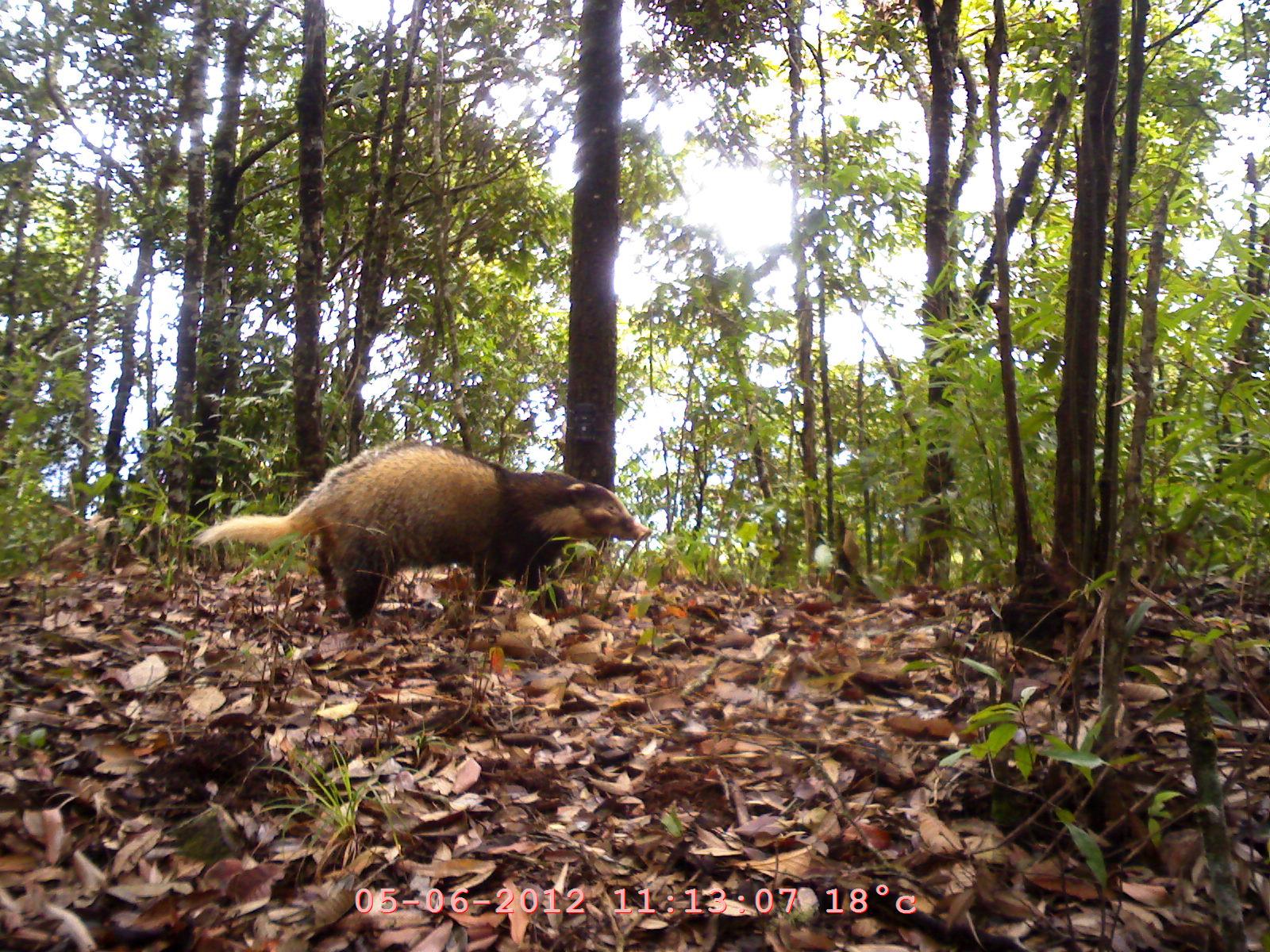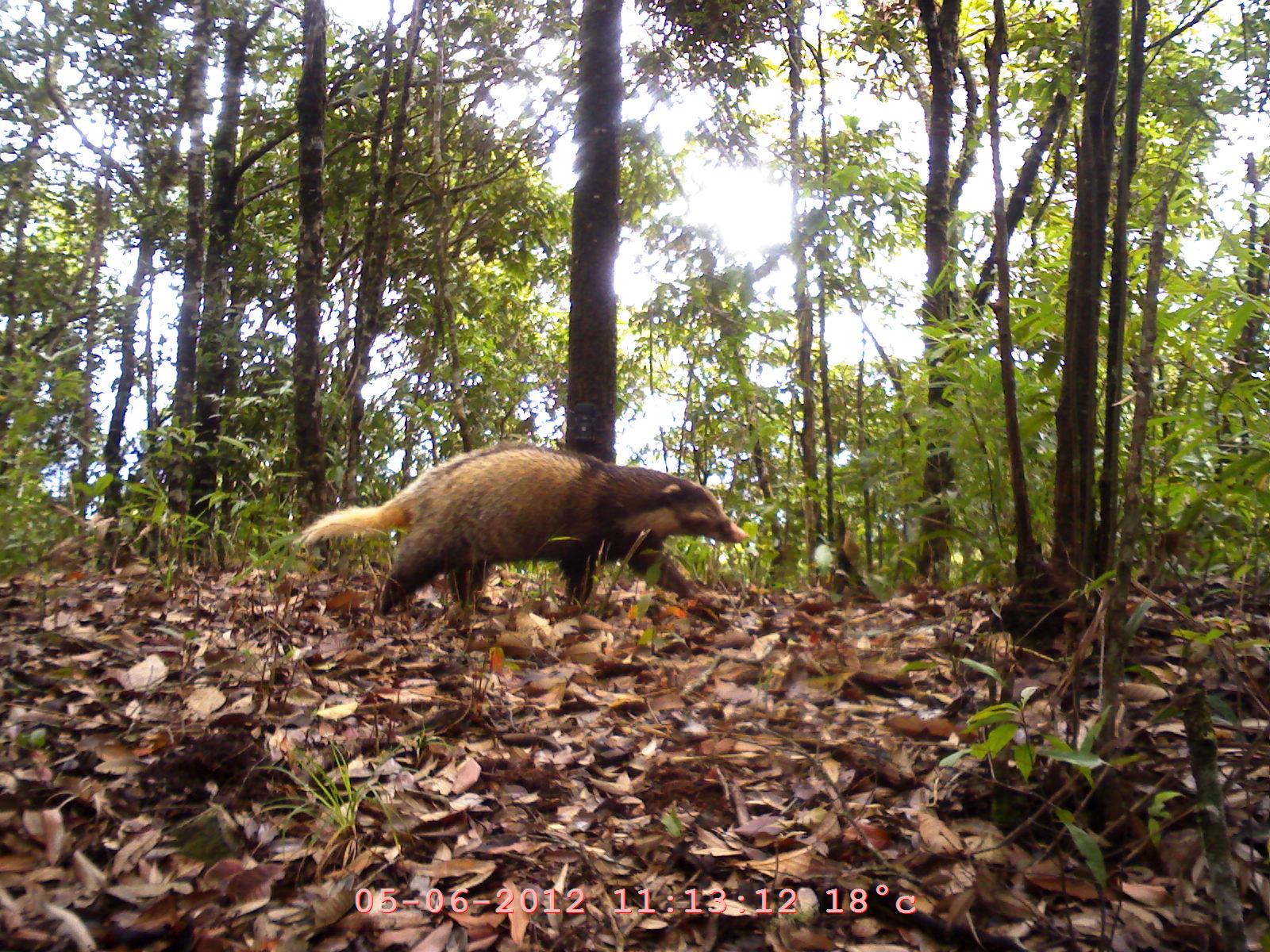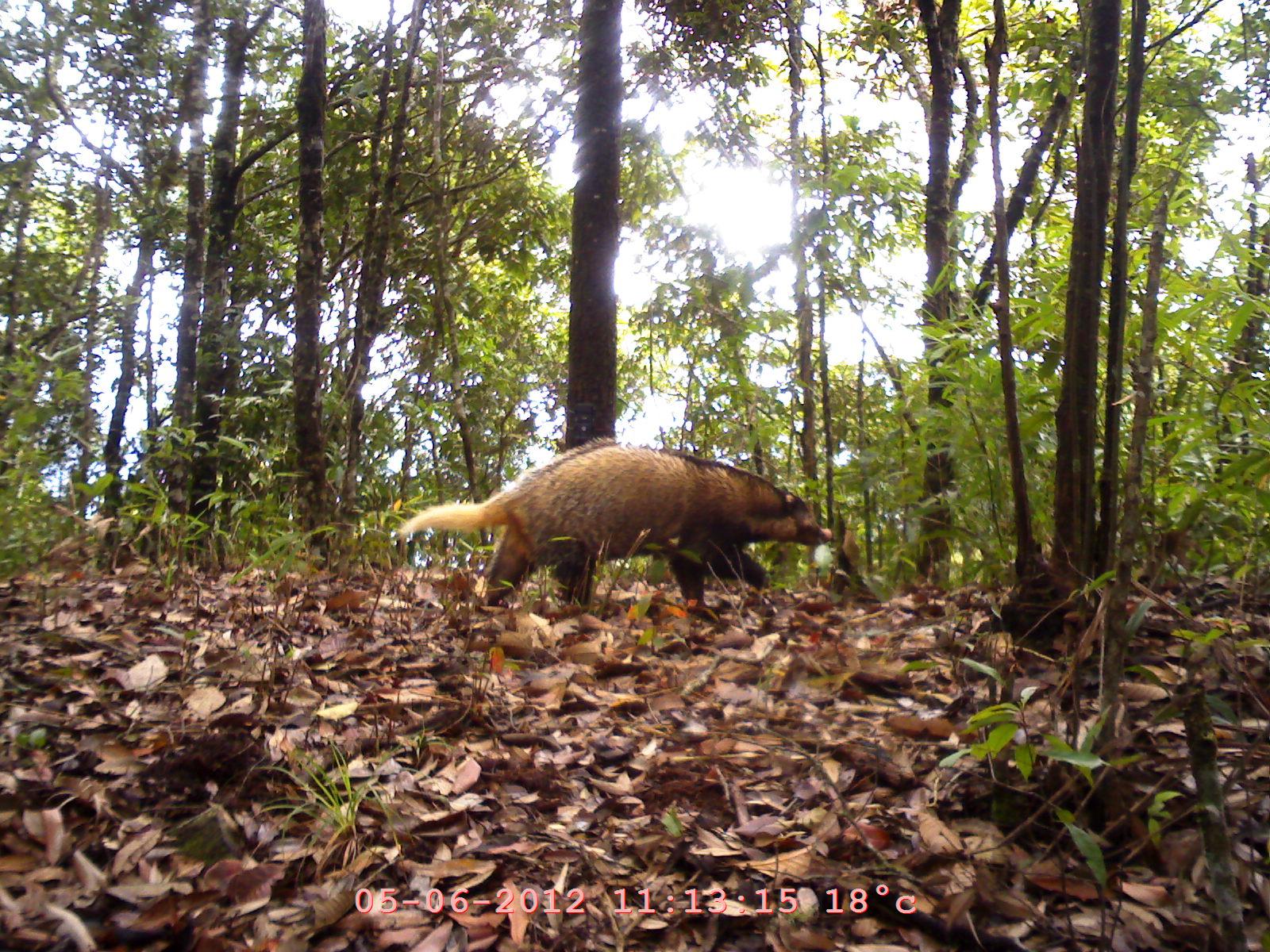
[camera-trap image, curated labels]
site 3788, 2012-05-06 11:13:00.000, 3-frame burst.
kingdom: Animalia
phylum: Chordata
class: Mammalia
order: Carnivora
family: Mustelidae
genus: Arctonyx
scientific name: Arctonyx collaris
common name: greater hog badger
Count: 1.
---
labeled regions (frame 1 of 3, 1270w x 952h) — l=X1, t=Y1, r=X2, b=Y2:
arctonyx collaris: l=192, t=436, r=652, b=634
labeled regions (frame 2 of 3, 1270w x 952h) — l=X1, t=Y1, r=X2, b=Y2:
arctonyx collaris: l=294, t=438, r=748, b=627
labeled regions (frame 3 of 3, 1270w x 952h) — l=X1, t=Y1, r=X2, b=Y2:
arctonyx collaris: l=395, t=435, r=835, b=623